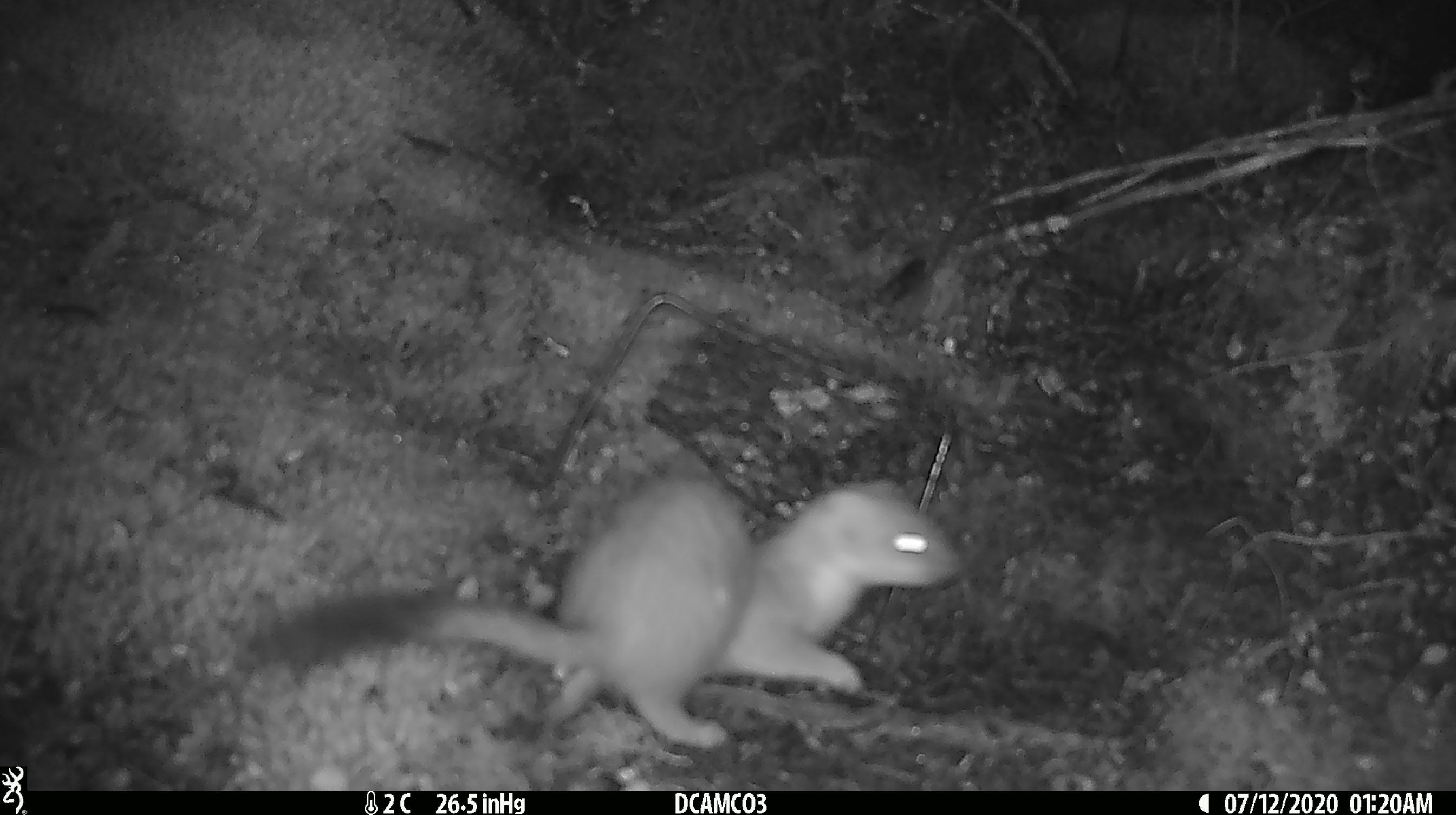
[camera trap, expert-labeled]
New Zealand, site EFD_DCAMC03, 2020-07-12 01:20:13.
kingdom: Animalia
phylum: Chordata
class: Mammalia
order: Carnivora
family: Mustelidae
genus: Mustela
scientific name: Mustela erminea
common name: stoat